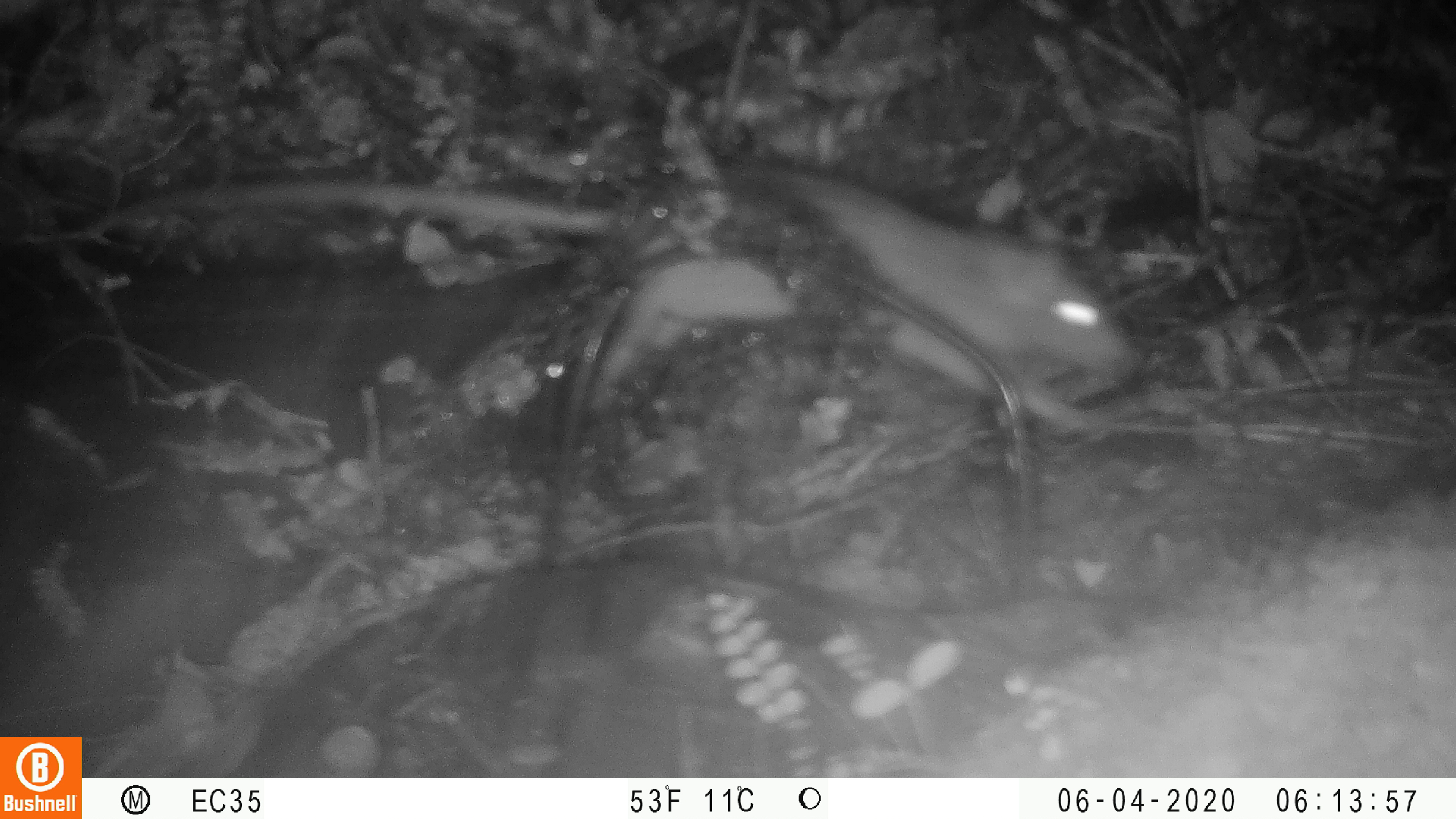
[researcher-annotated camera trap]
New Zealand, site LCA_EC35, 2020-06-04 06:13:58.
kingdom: Animalia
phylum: Chordata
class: Mammalia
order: Rodentia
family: Muridae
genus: Rattus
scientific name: Rattus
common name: rat